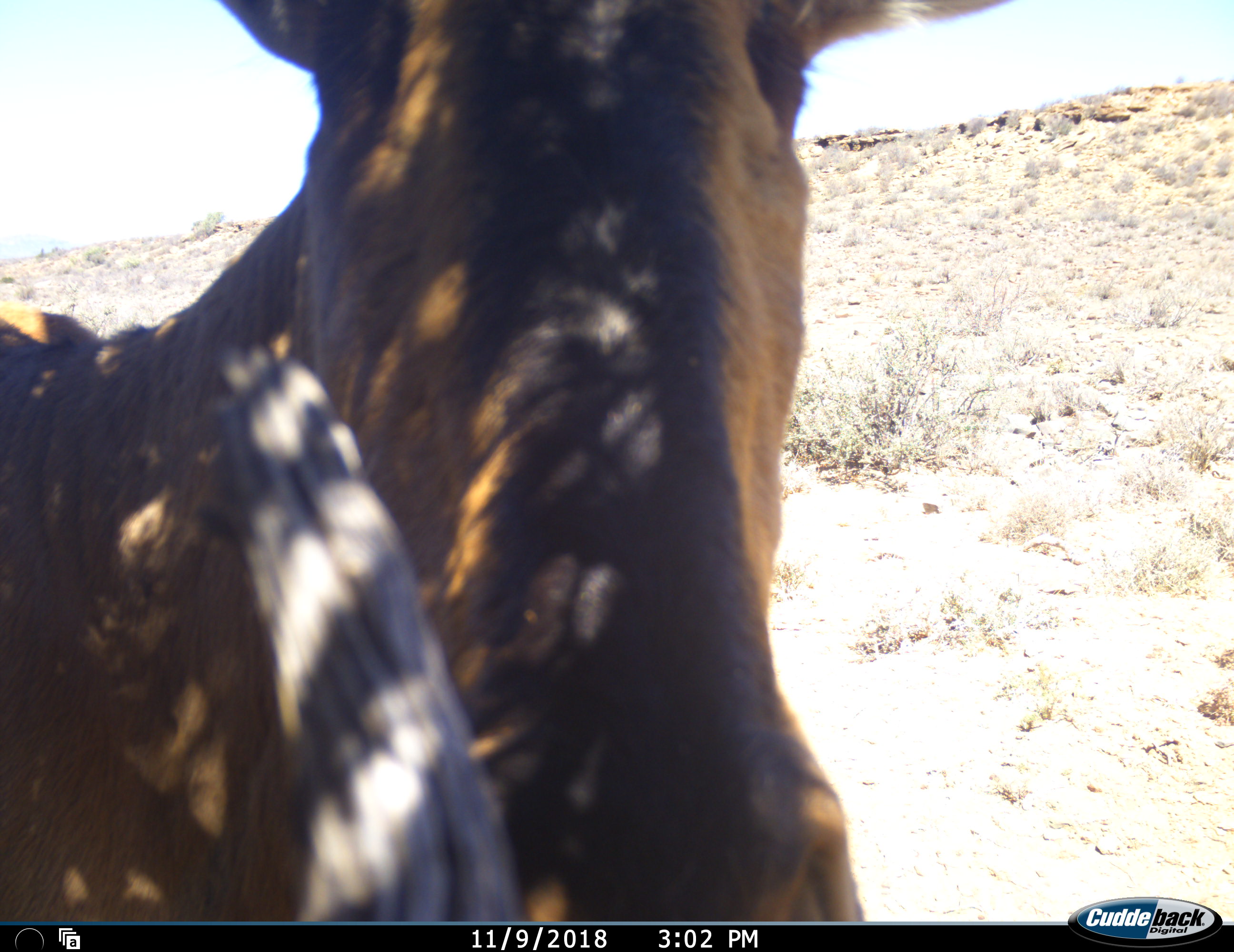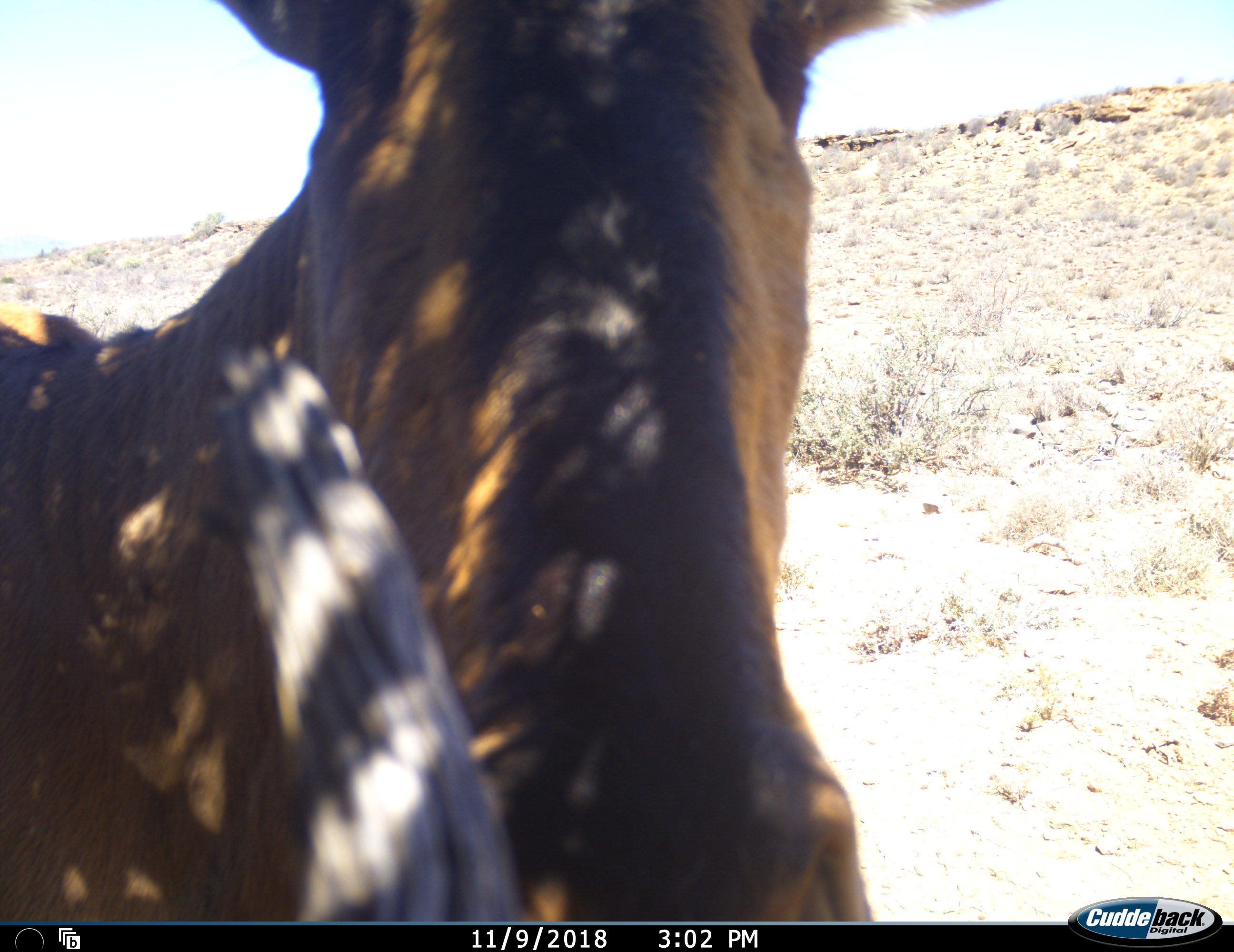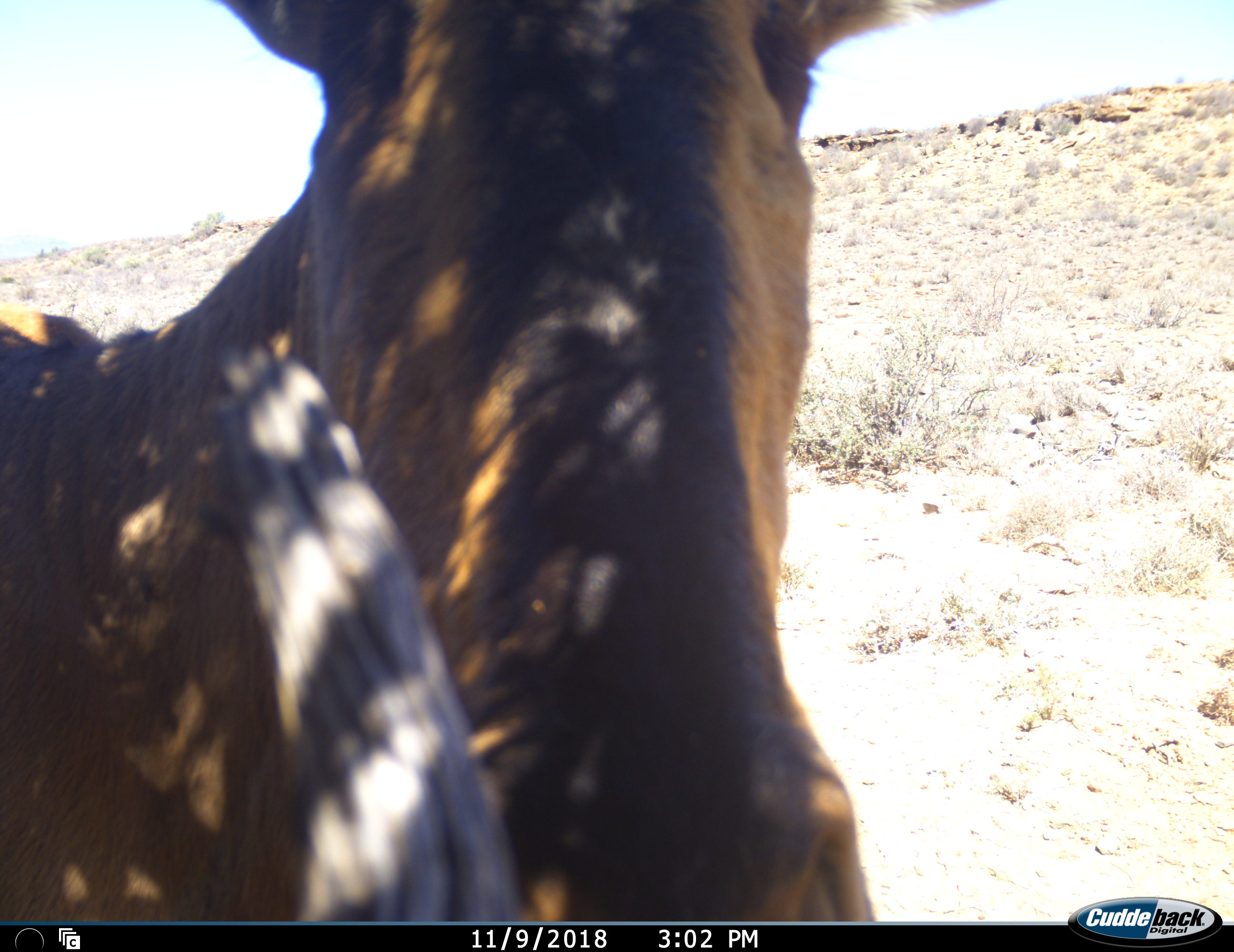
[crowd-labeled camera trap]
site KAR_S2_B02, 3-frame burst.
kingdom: Animalia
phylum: Chordata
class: Mammalia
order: Artiodactyla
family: Bovidae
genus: Alcelaphus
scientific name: Alcelaphus buselaphus caama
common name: red hartebeest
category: hartebeestred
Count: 1.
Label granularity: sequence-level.